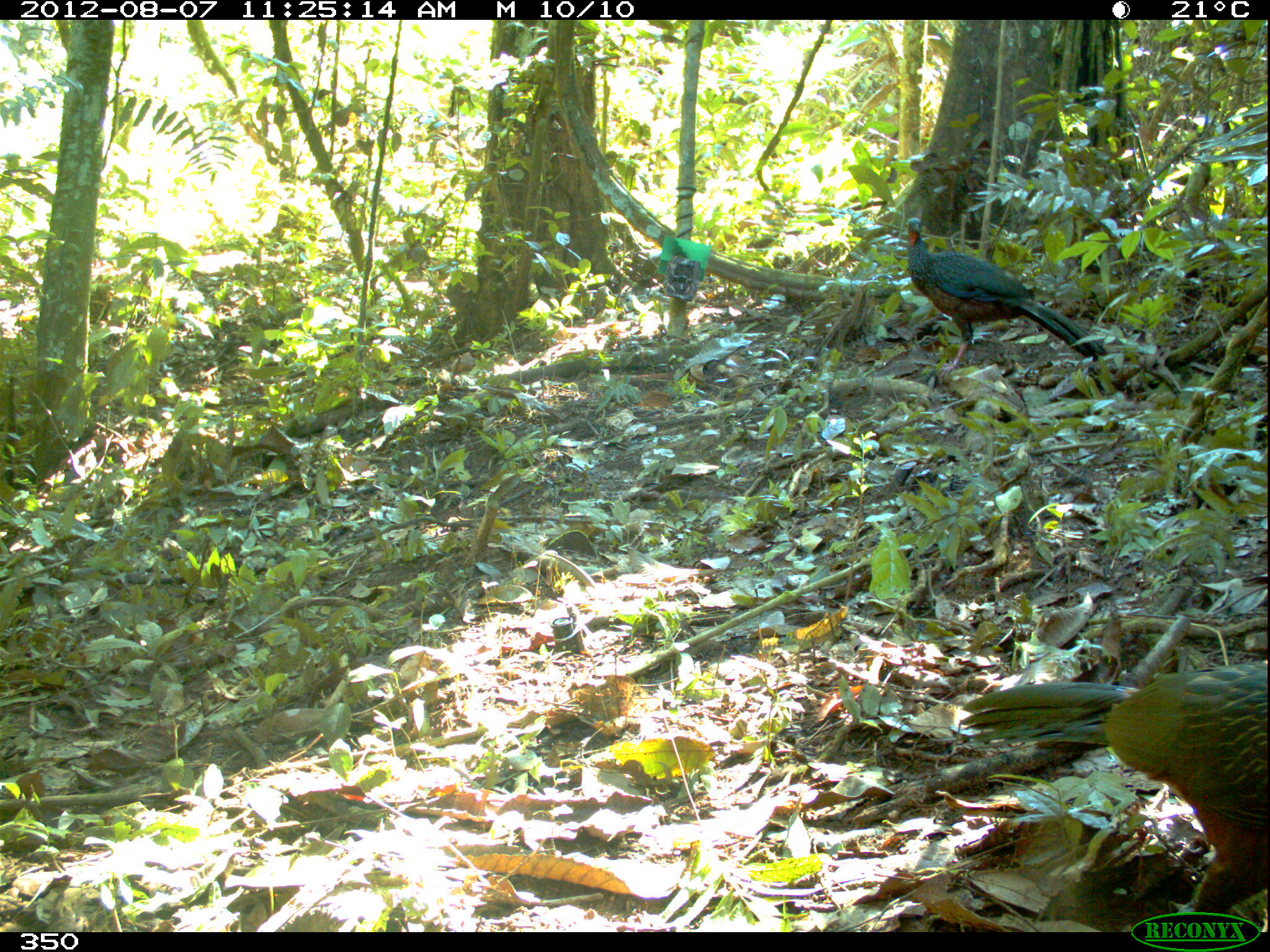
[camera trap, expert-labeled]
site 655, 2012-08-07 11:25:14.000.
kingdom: Animalia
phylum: Chordata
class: Aves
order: Galliformes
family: Cracidae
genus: Penelope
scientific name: Penelope jacquacu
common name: spix's guan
Penelope jacquacu (spix's guan).